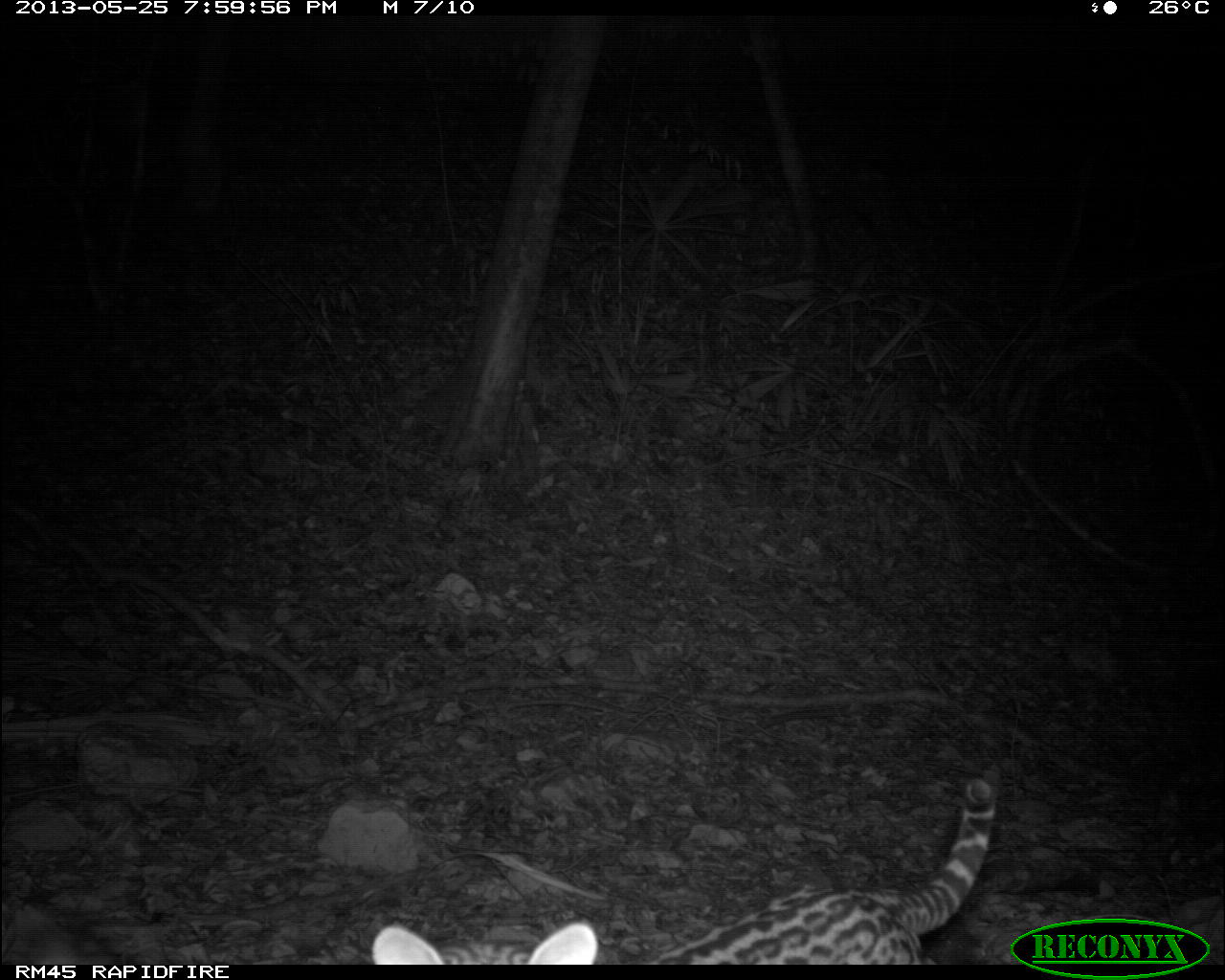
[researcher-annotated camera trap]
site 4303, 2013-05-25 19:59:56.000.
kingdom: Animalia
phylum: Chordata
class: Mammalia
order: Carnivora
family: Felidae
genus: Leopardus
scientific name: Leopardus pardalis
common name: ocelot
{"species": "Leopardus pardalis (ocelot)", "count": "1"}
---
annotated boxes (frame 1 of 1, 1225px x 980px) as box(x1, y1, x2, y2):
leopardus pardalis: box(352, 774, 996, 964)